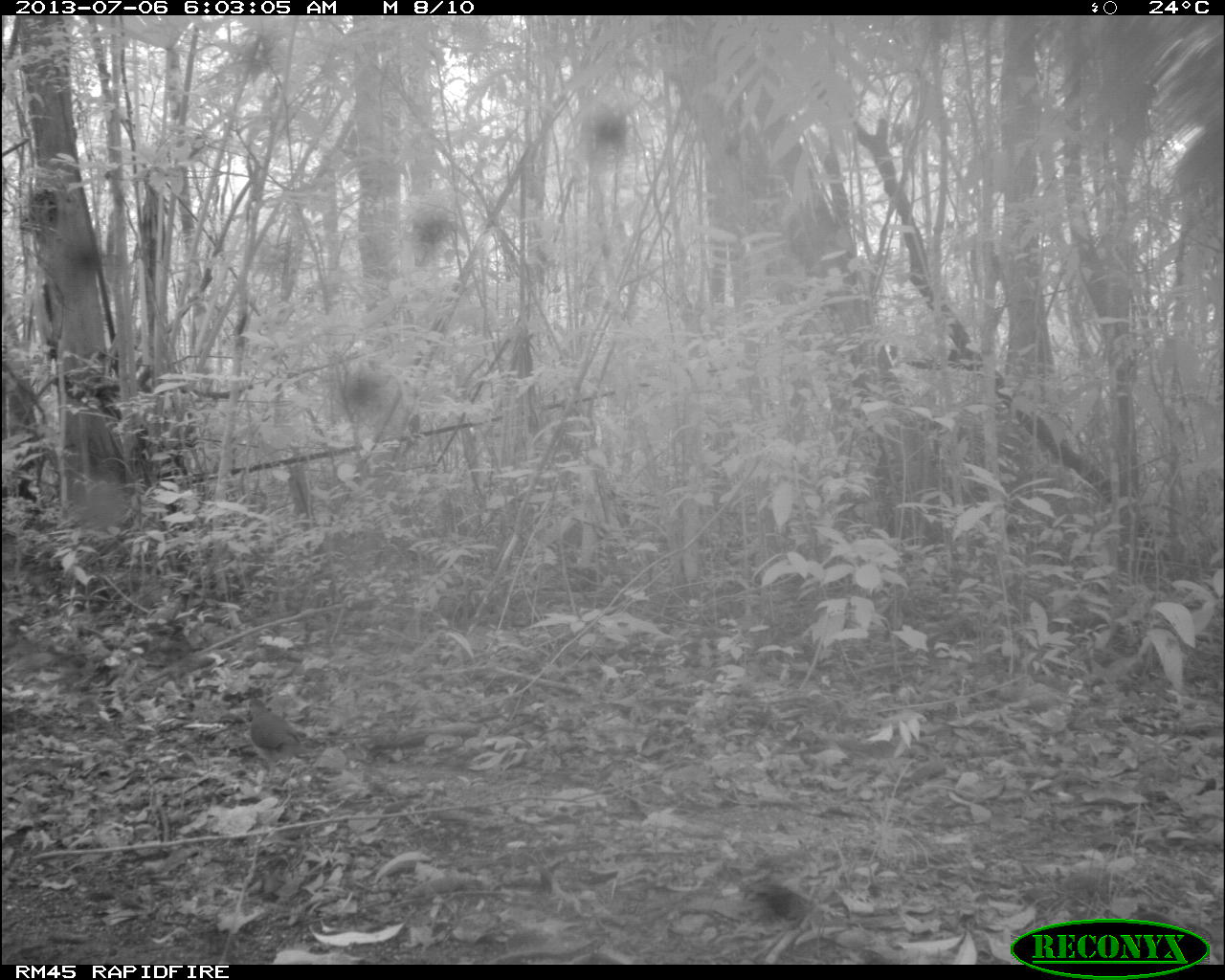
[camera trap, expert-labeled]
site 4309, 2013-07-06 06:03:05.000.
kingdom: Animalia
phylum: Chordata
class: Aves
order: Columbiformes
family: Columbidae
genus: Leptotila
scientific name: Leptotila plumbeiceps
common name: gray-headed dove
Leptotila plumbeiceps (gray-headed dove), count 1.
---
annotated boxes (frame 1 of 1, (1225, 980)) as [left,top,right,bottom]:
leptotila plumbeiceps: [244,697,325,783]